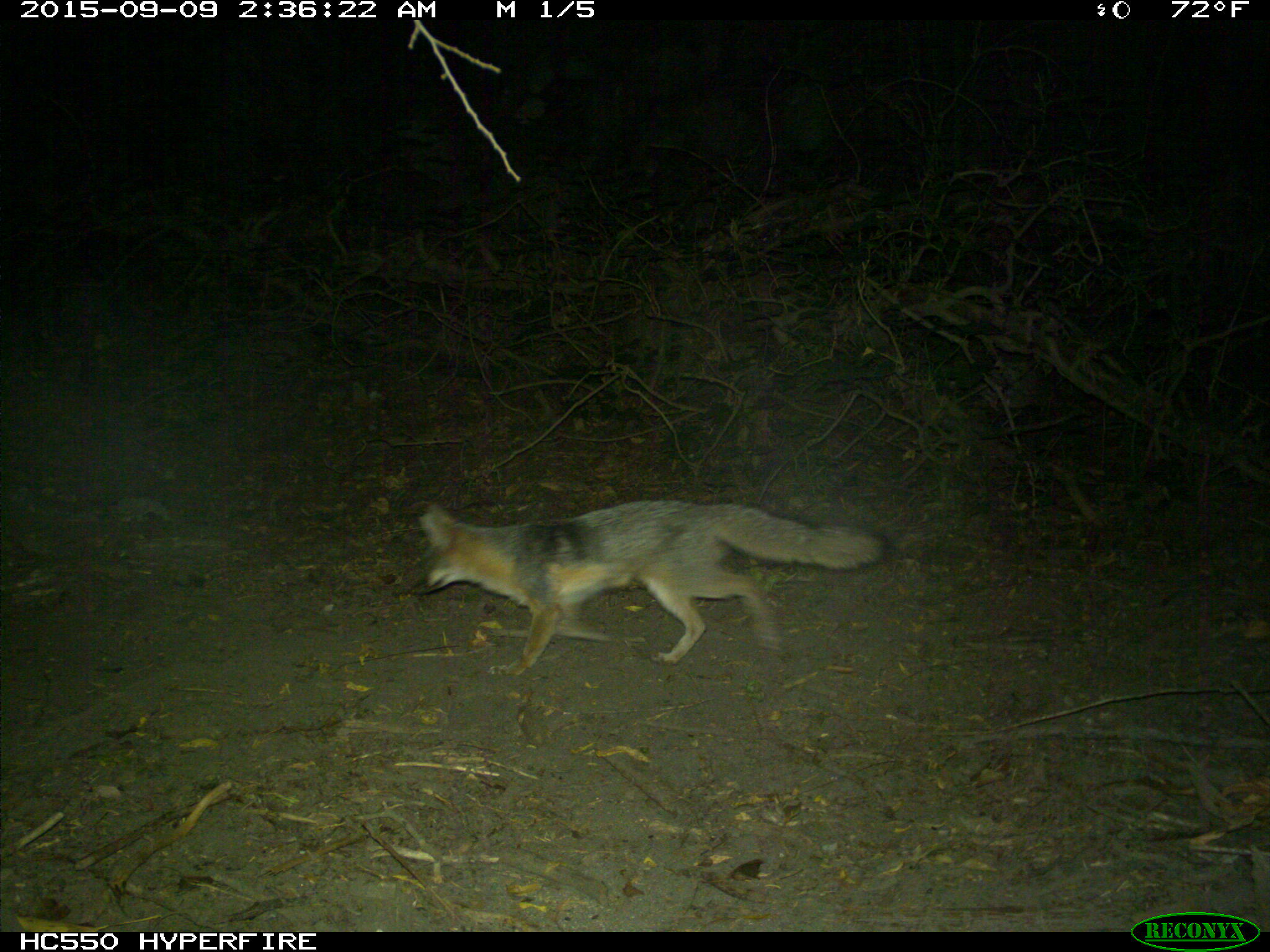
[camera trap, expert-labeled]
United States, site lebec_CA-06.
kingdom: Animalia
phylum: Chordata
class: Mammalia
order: Carnivora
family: Canidae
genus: Urocyon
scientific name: Urocyon cinereoargenteus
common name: gray fox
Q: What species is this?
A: Urocyon cinereoargenteus (gray fox).